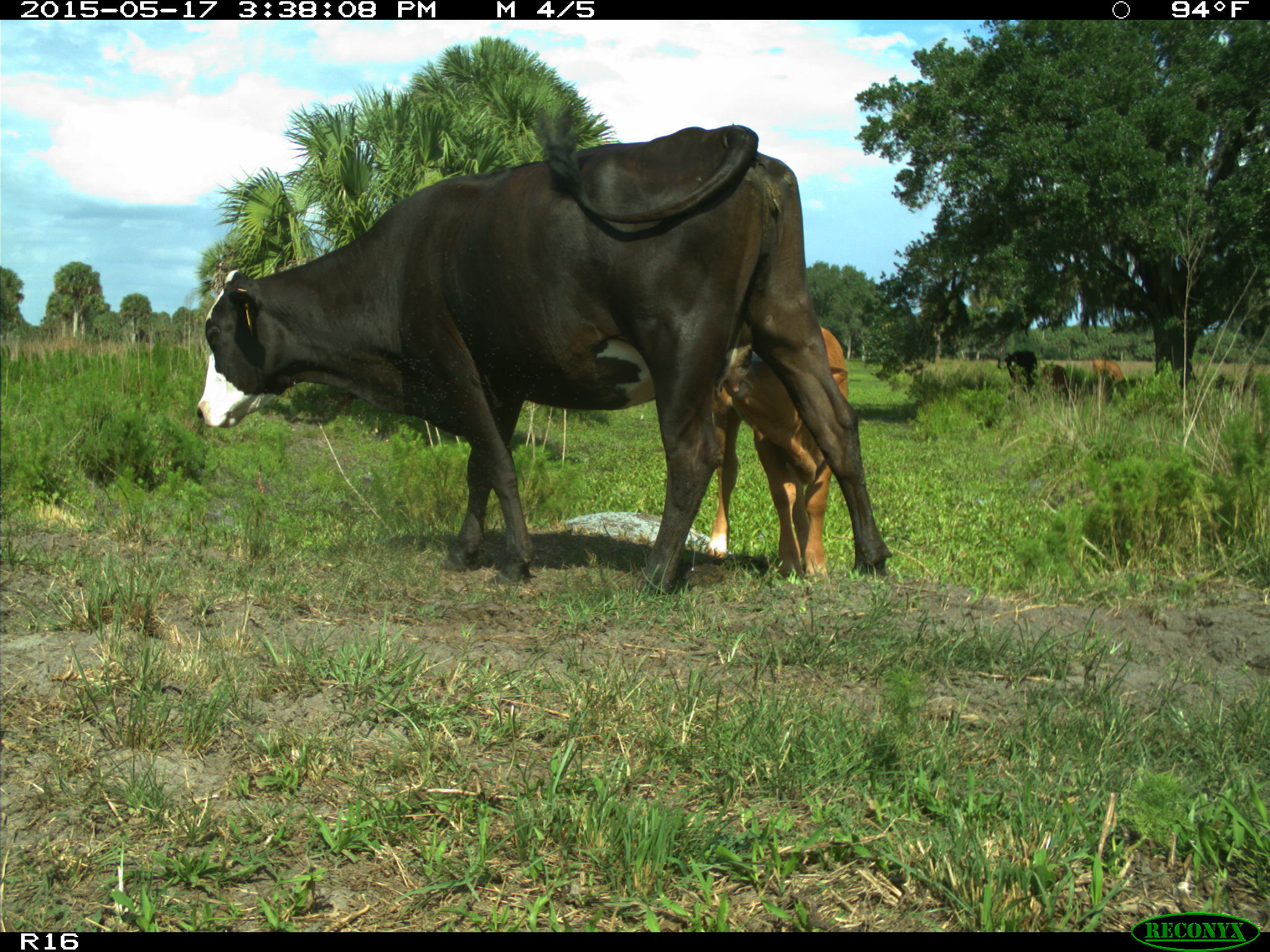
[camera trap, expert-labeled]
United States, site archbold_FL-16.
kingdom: Animalia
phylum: Chordata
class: Mammalia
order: Artiodactyla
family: Bovidae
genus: Bos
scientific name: Bos taurus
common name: domestic cow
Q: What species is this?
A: Bos taurus (domestic cow).